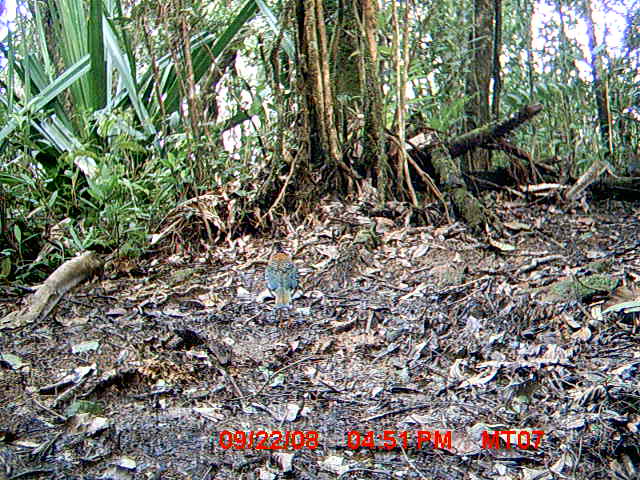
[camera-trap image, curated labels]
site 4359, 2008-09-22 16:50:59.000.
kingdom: Animalia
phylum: Chordata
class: Aves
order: Coraciiformes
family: Brachypteraciidae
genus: Brachypteracias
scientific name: Brachypteracias squamiger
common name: scaly ground-roller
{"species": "Brachypteracias squamiger (scaly ground-roller)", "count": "1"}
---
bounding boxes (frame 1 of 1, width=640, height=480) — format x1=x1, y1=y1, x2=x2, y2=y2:
brachypteracias squamiger: x1=263, y1=239, x2=299, y2=312